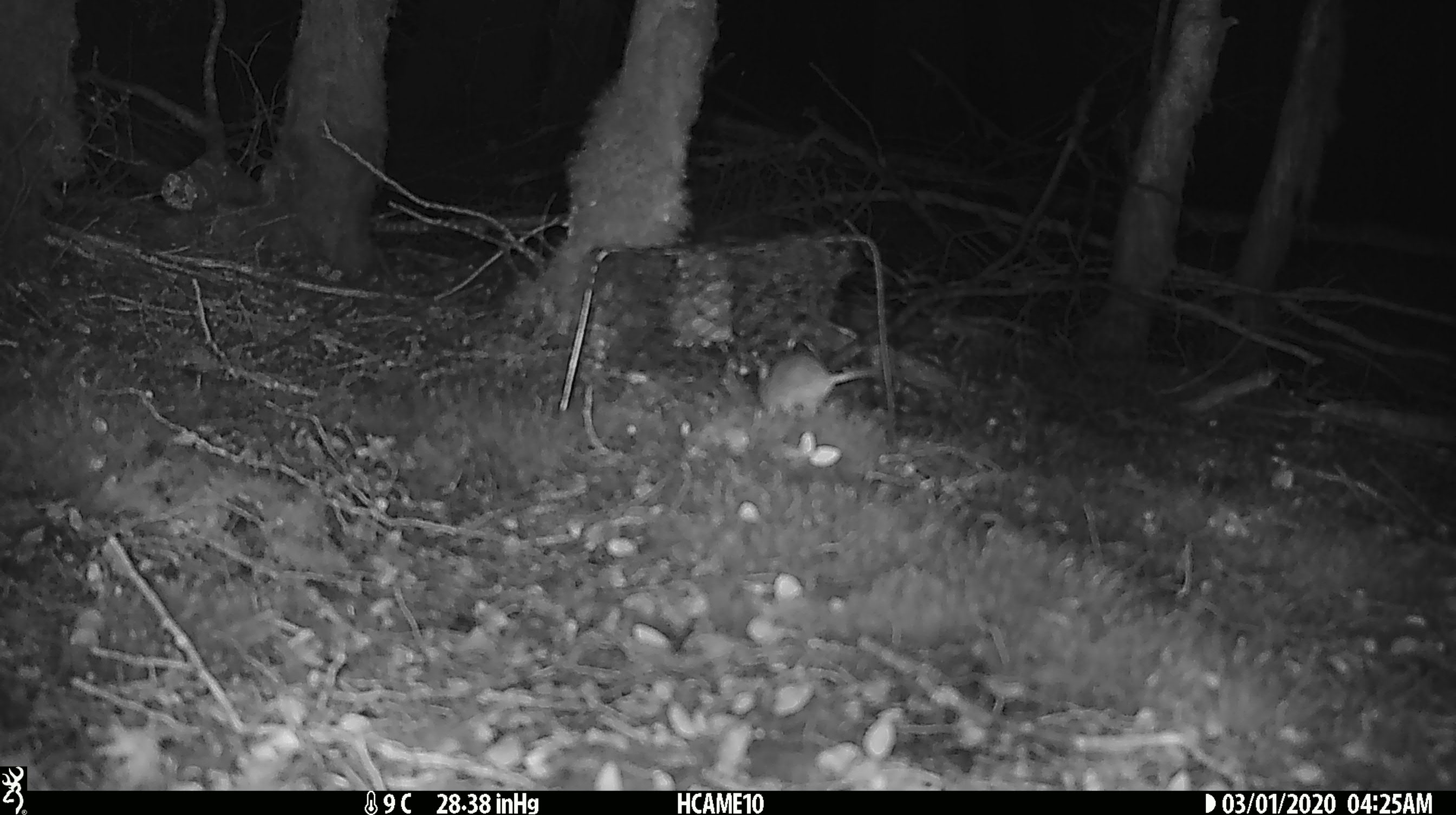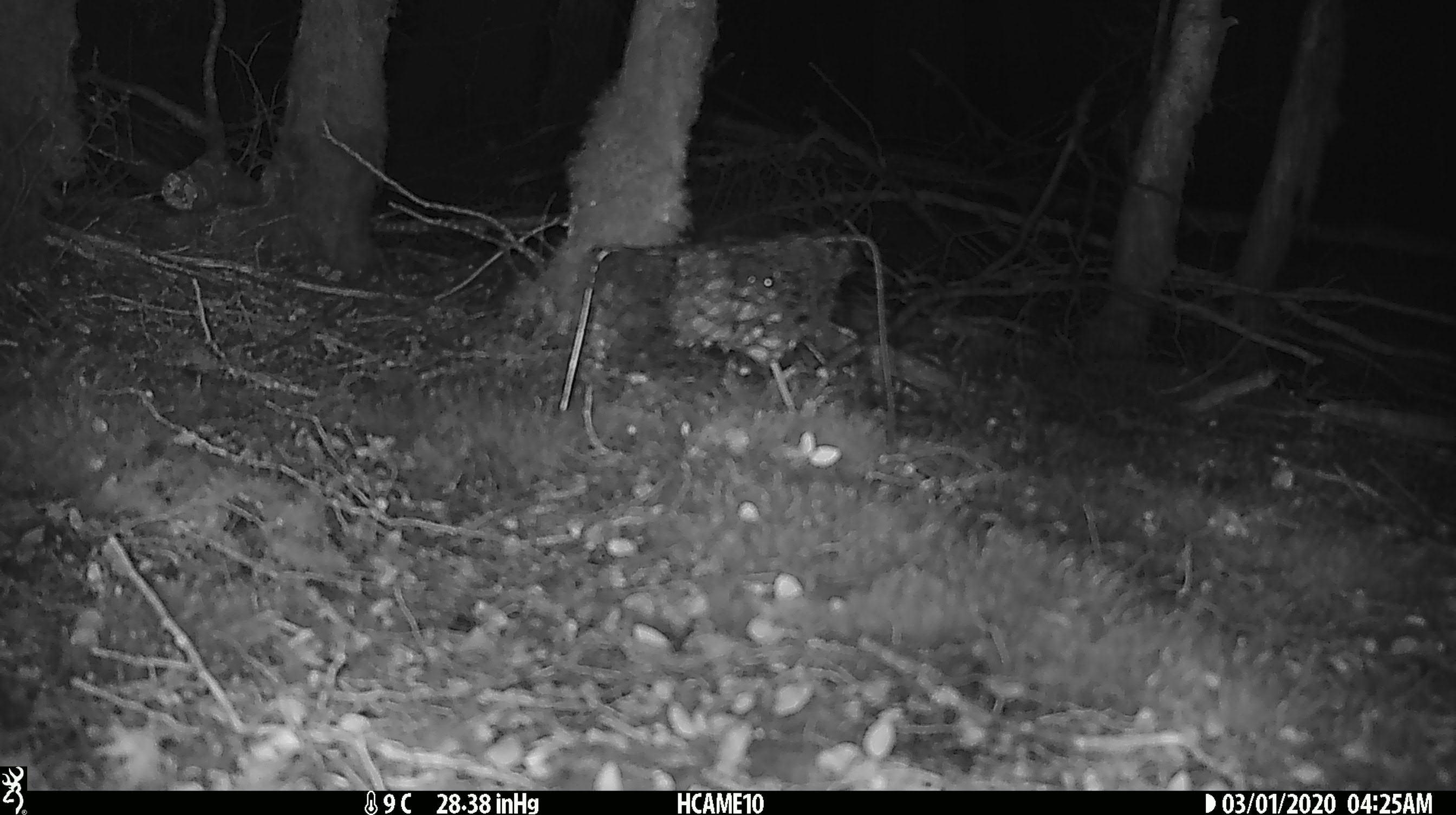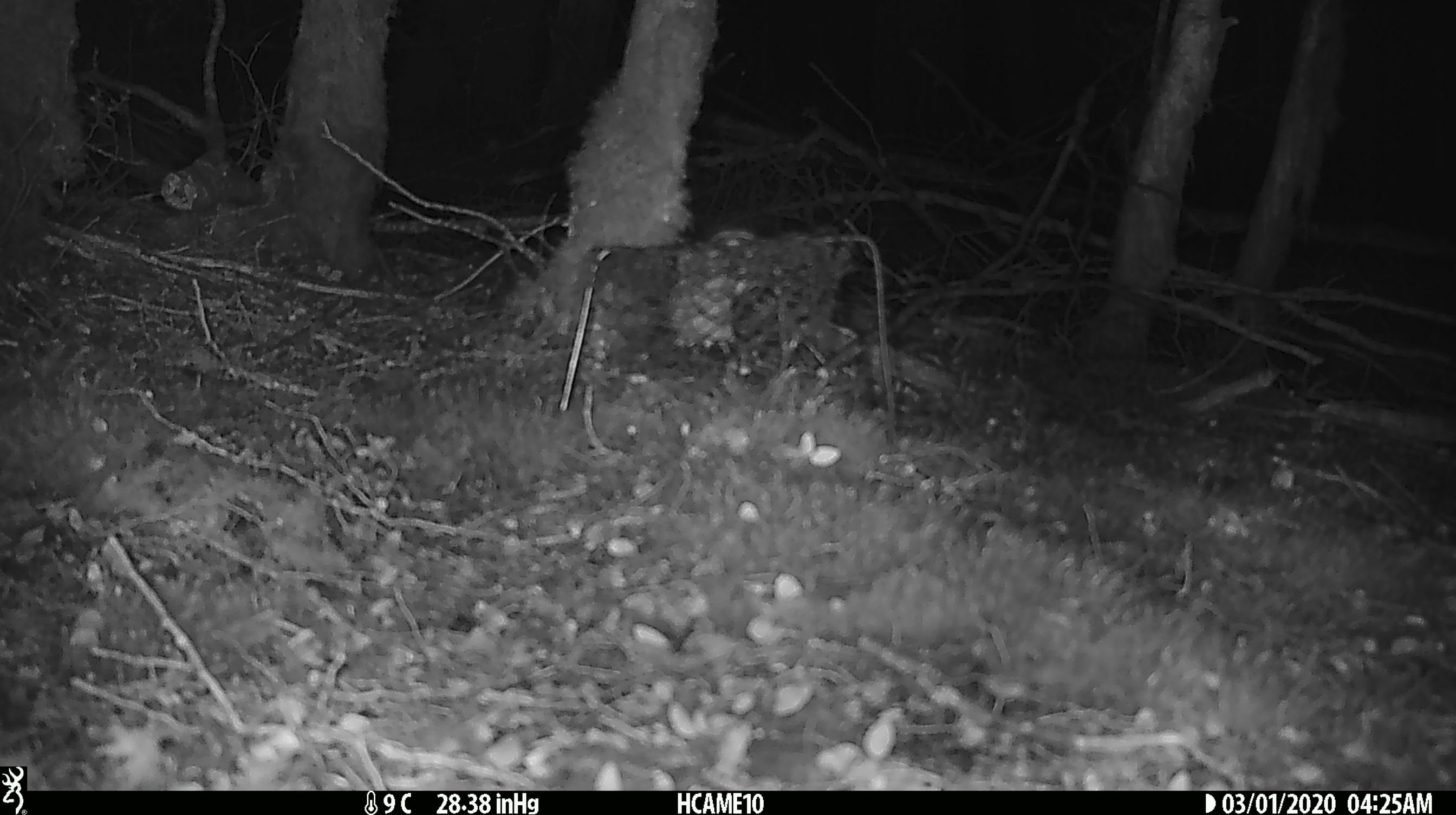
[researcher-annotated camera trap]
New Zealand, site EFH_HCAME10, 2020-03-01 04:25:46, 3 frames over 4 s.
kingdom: Animalia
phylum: Chordata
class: Mammalia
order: Rodentia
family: Muridae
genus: Mus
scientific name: Mus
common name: mouse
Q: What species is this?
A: Mouse (Mus).